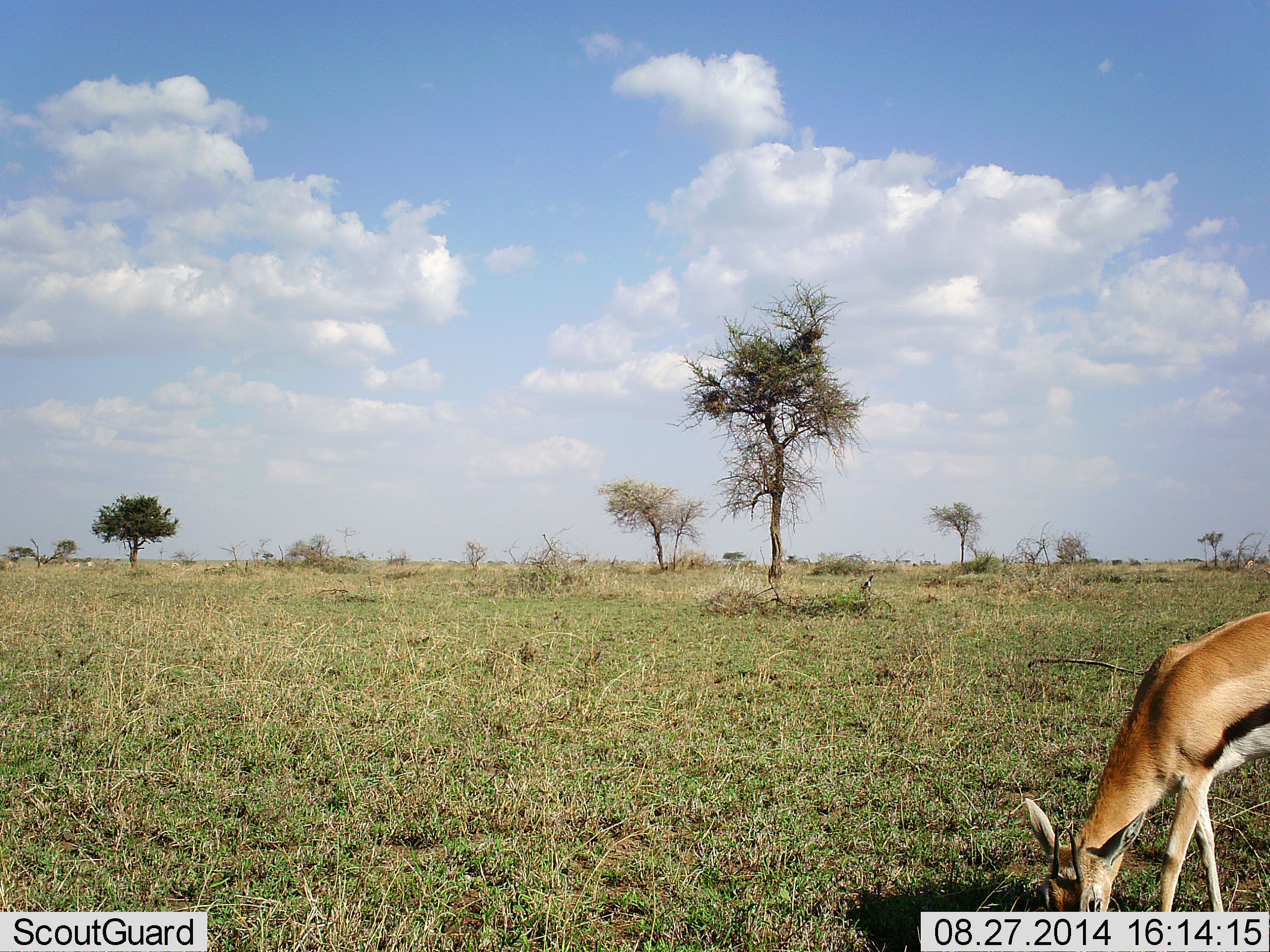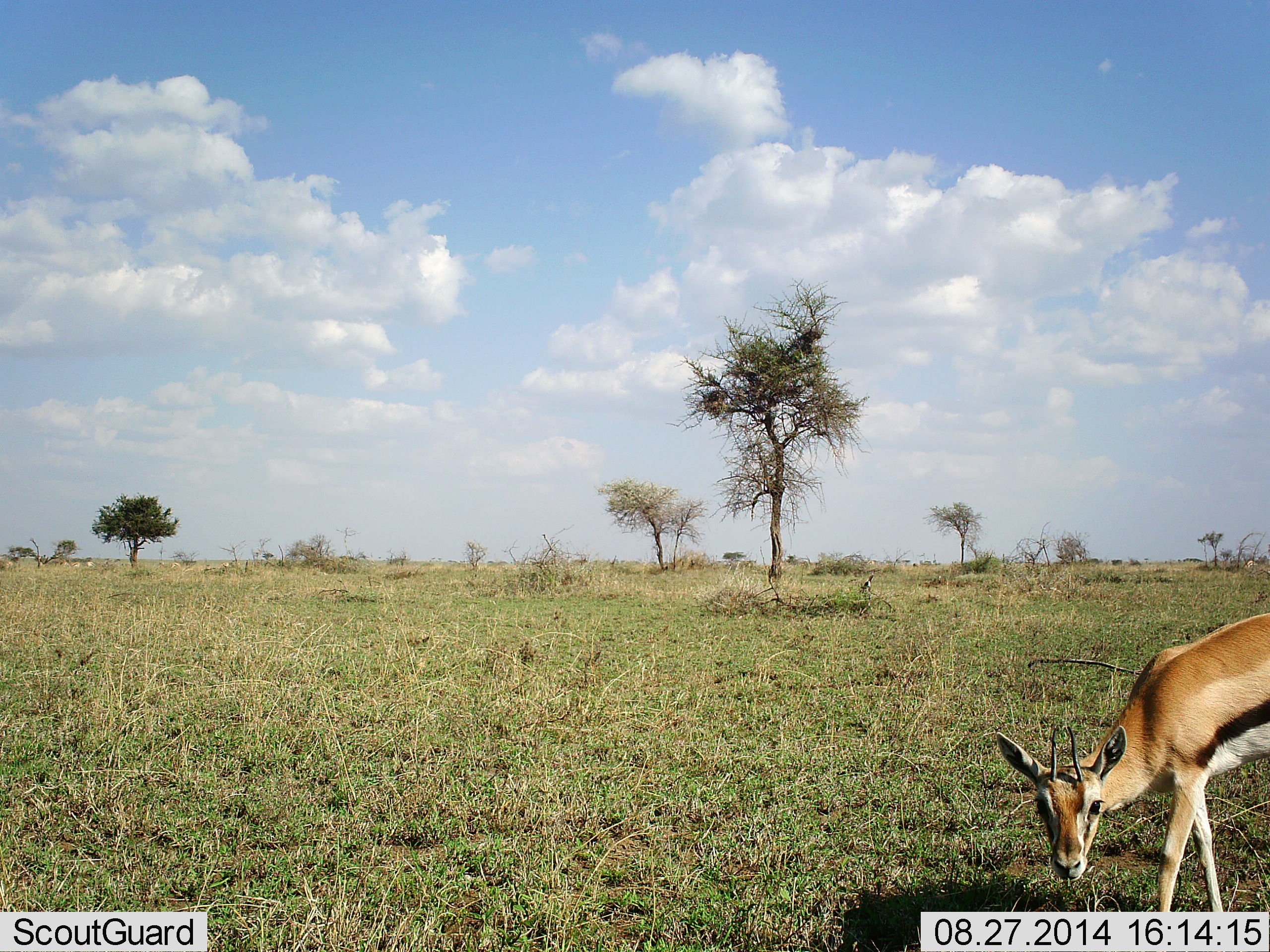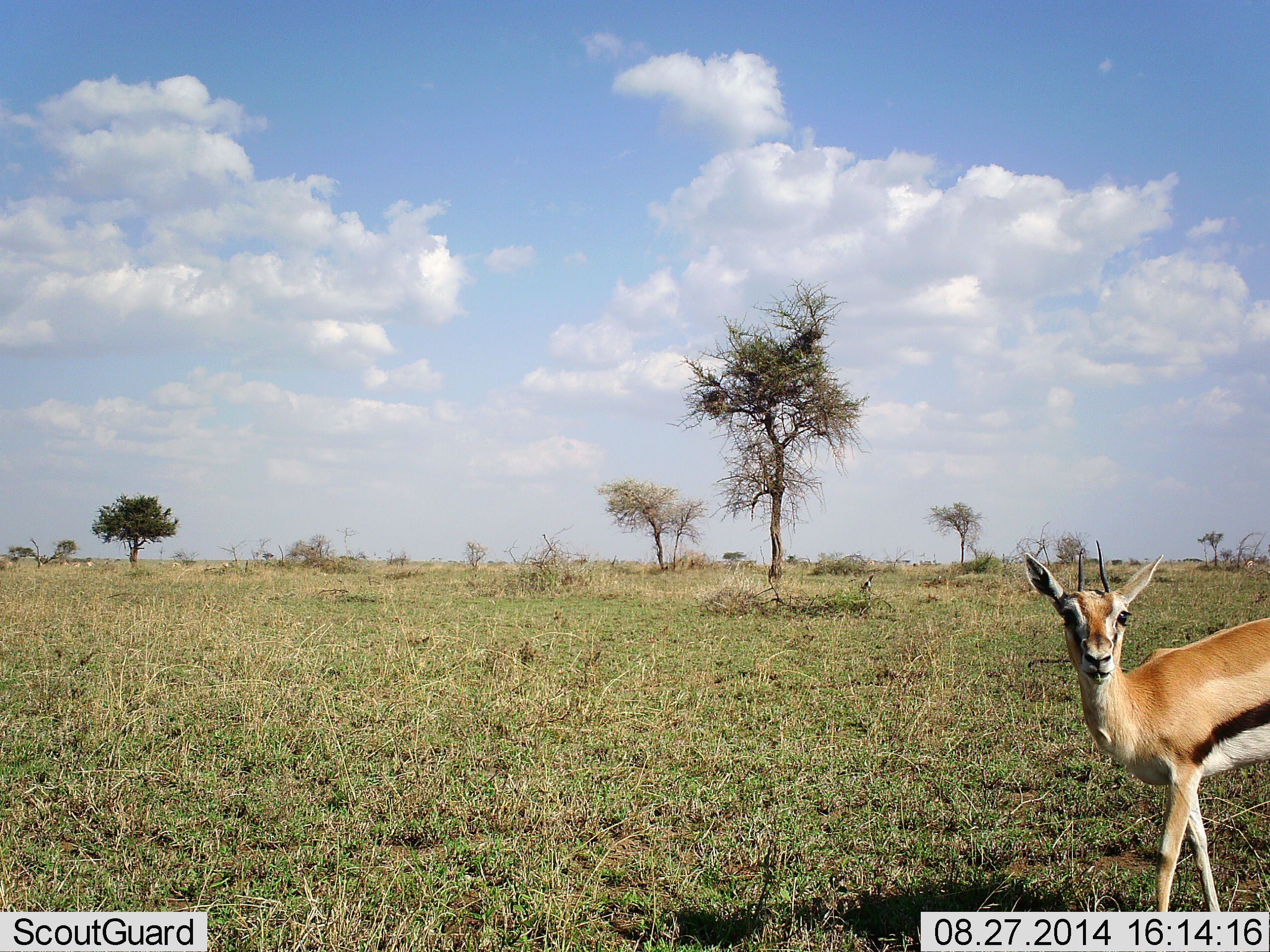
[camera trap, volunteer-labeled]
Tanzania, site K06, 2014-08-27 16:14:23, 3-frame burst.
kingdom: Animalia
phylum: Chordata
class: Mammalia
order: Artiodactyla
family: Bovidae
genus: Eudorcas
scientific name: Eudorcas thomsonii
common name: thomson's gazelle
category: gazellethomsons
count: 1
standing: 30%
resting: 0%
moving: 10%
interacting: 0%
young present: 0%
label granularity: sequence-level